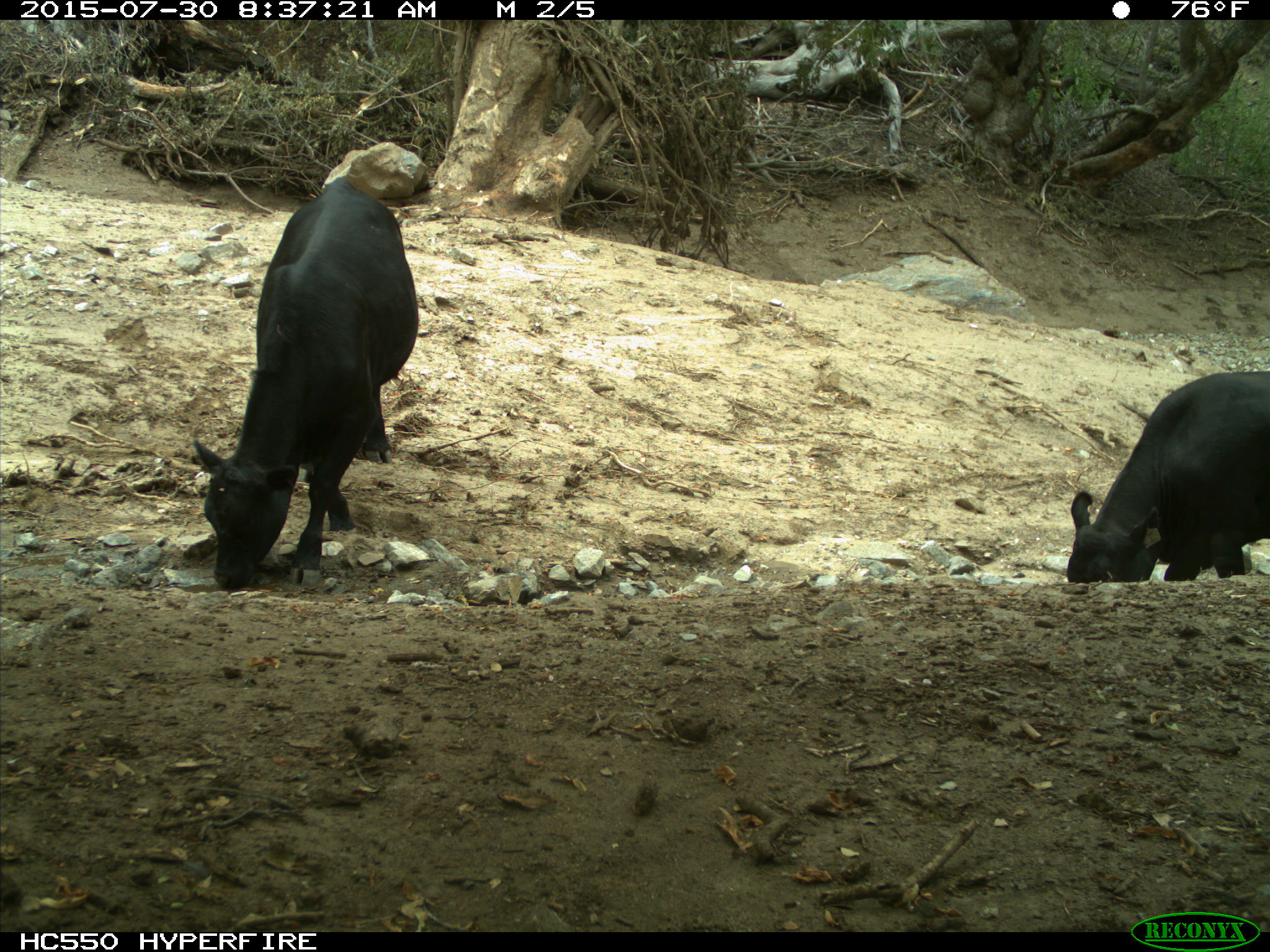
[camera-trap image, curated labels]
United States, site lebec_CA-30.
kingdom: Animalia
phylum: Chordata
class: Mammalia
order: Artiodactyla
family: Bovidae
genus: Bos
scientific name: Bos taurus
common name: domestic cow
Bos taurus (domestic cow).